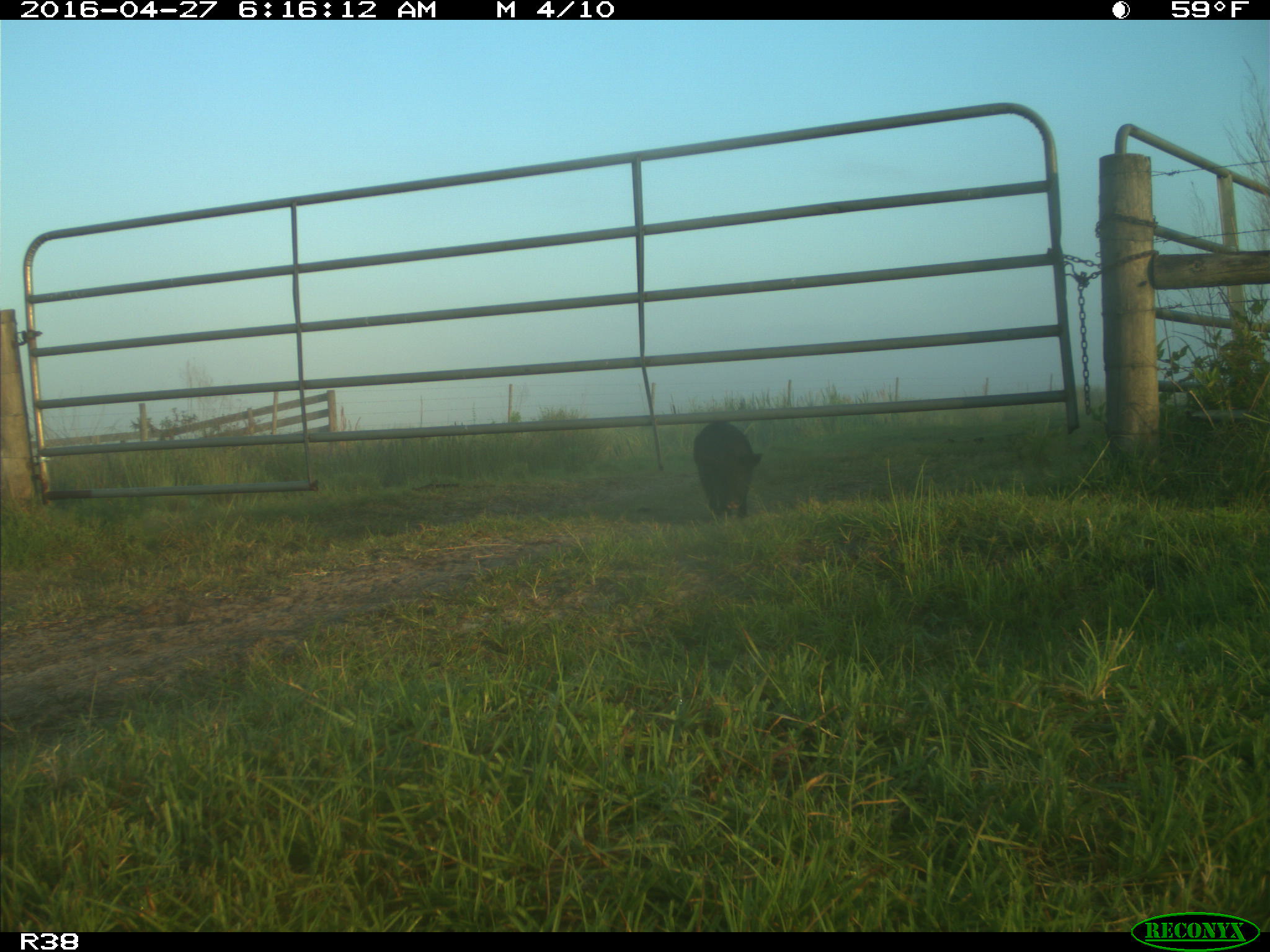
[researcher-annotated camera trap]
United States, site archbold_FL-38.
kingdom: Animalia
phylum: Chordata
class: Mammalia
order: Artiodactyla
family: Suidae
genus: Sus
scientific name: Sus scrofa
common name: wild boar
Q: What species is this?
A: Sus scrofa (wild boar).